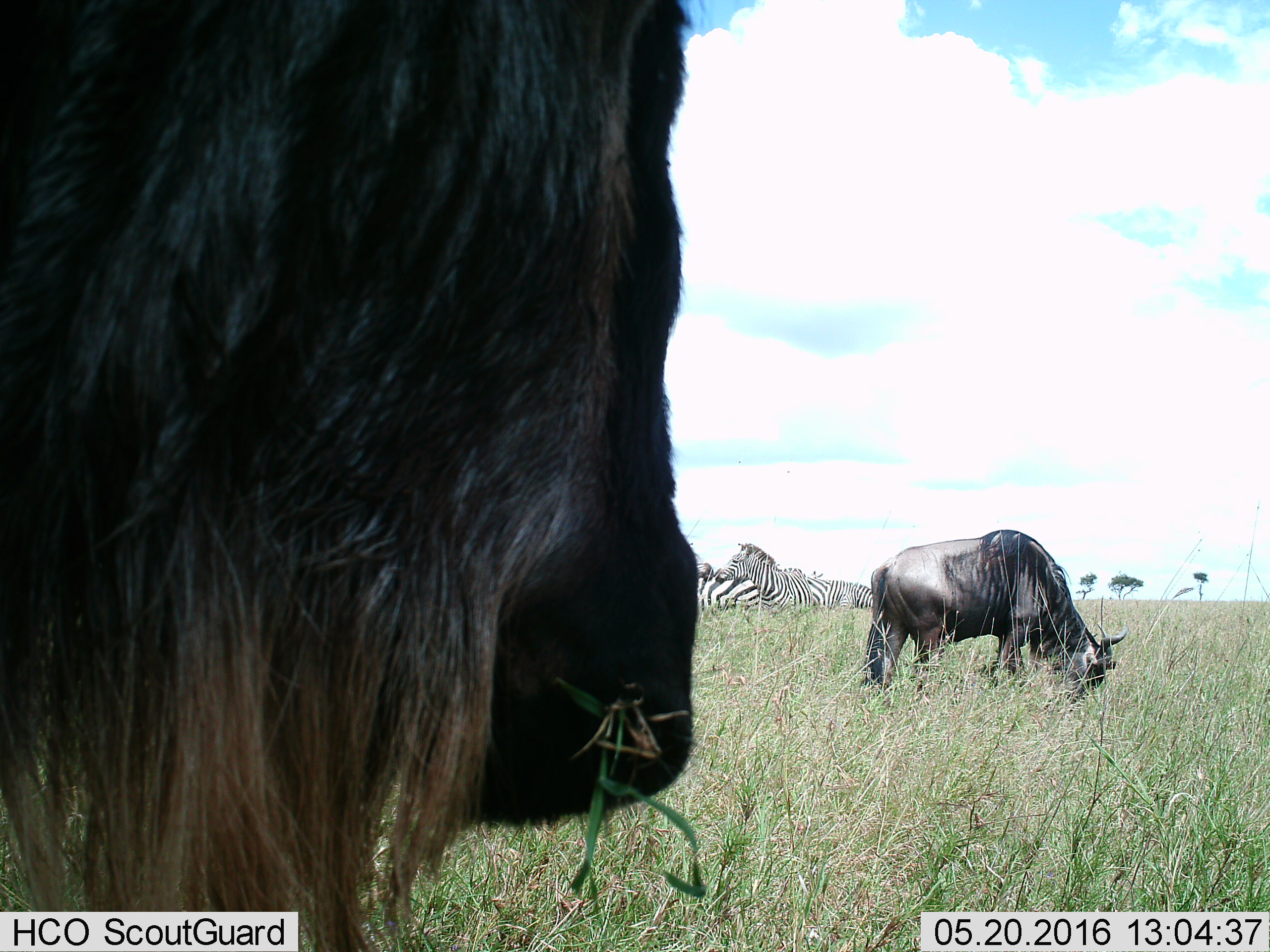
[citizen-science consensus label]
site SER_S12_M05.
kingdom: Animalia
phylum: Chordata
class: Mammalia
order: Artiodactyla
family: Bovidae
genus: Connochaetes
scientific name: Connochaetes taurinus taurinus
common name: blue wildebeest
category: wildebeestblue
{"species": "wildebeestblue (blue wildebeest) (Connochaetes taurinus taurinus)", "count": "2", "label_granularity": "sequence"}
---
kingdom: Animalia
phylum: Chordata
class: Mammalia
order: Perissodactyla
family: Equidae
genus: Equus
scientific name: Equus quagga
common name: plains zebra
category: zebraplains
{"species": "zebraplains (plains zebra) (Equus quagga)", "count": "3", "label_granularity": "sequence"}